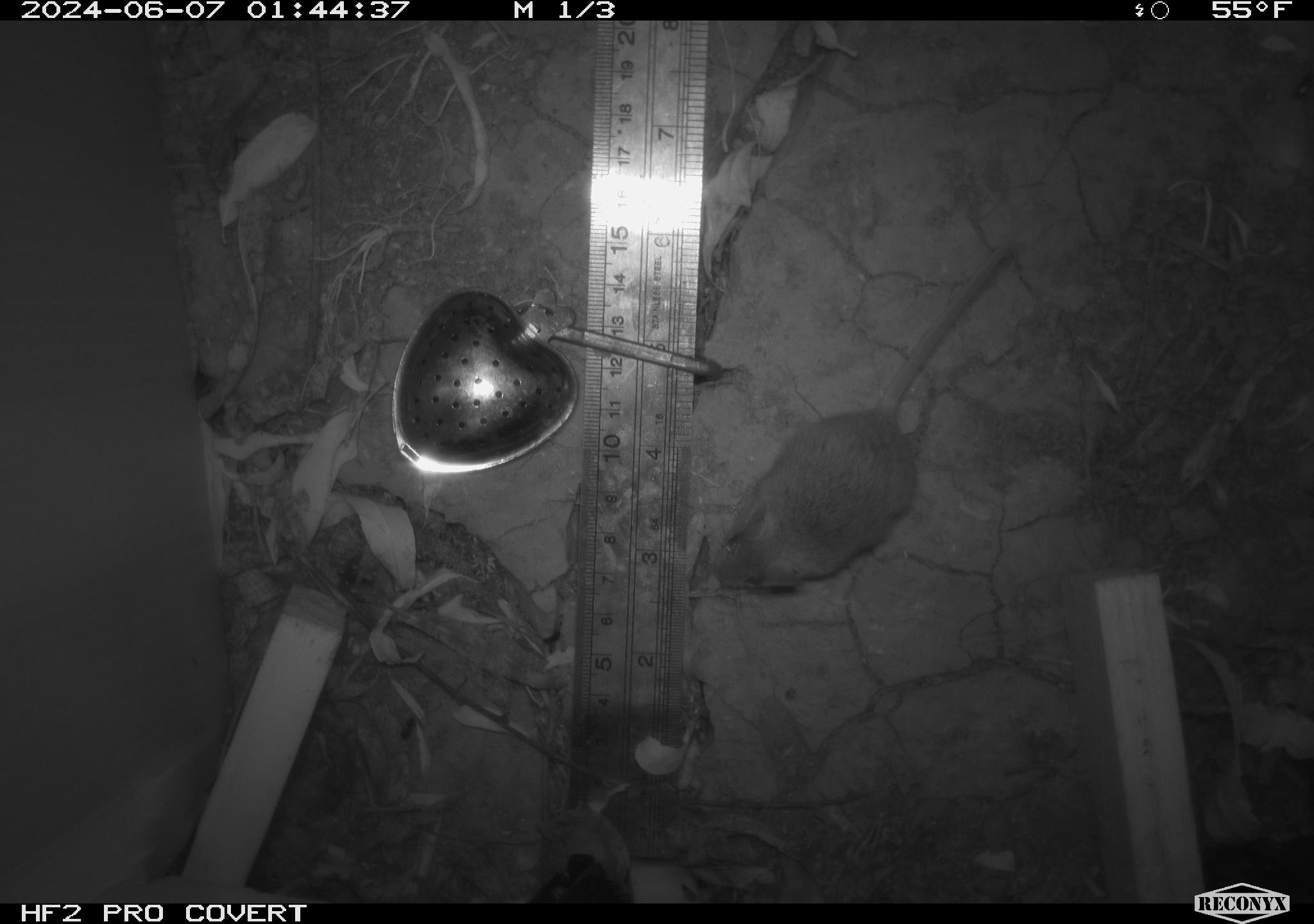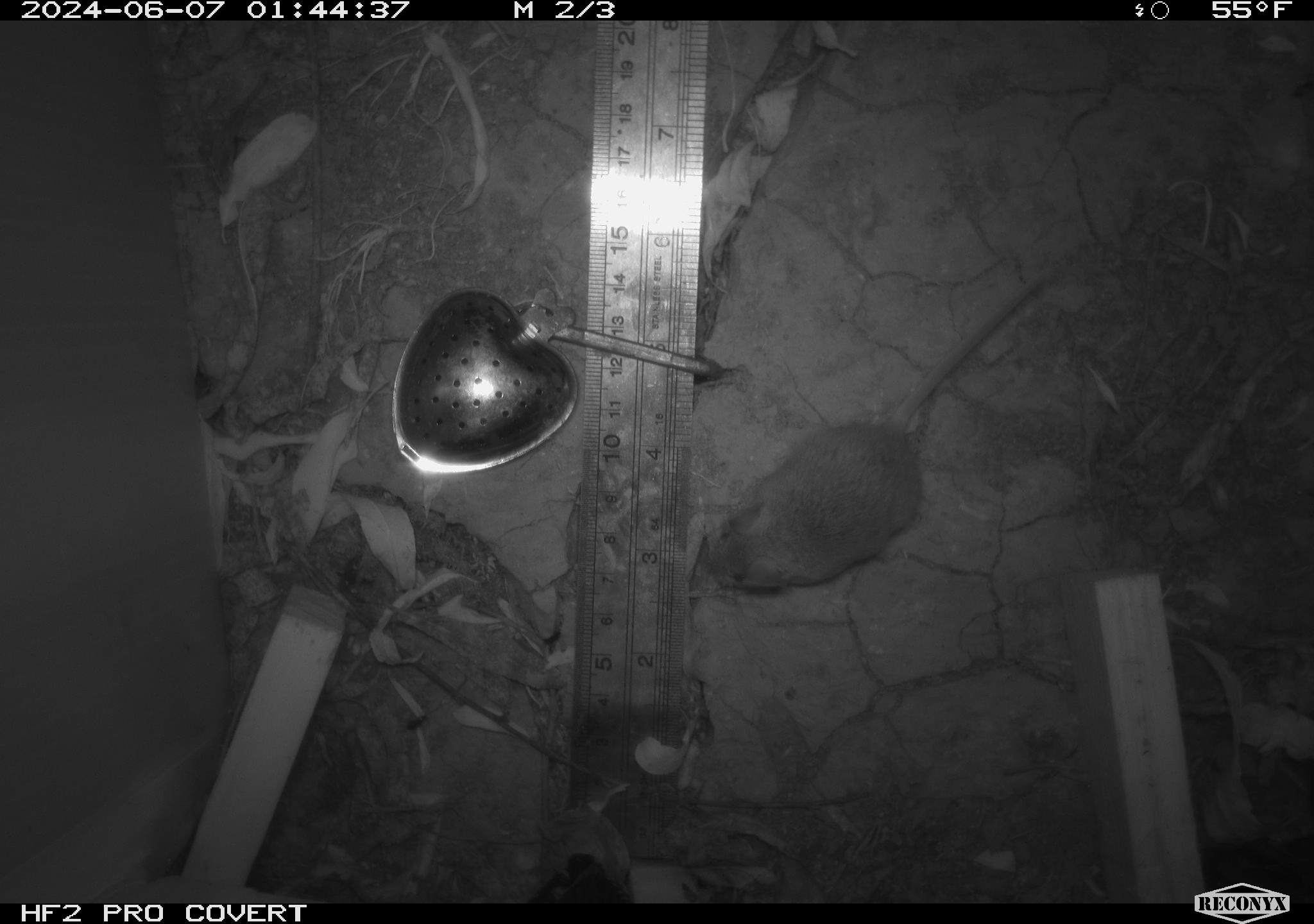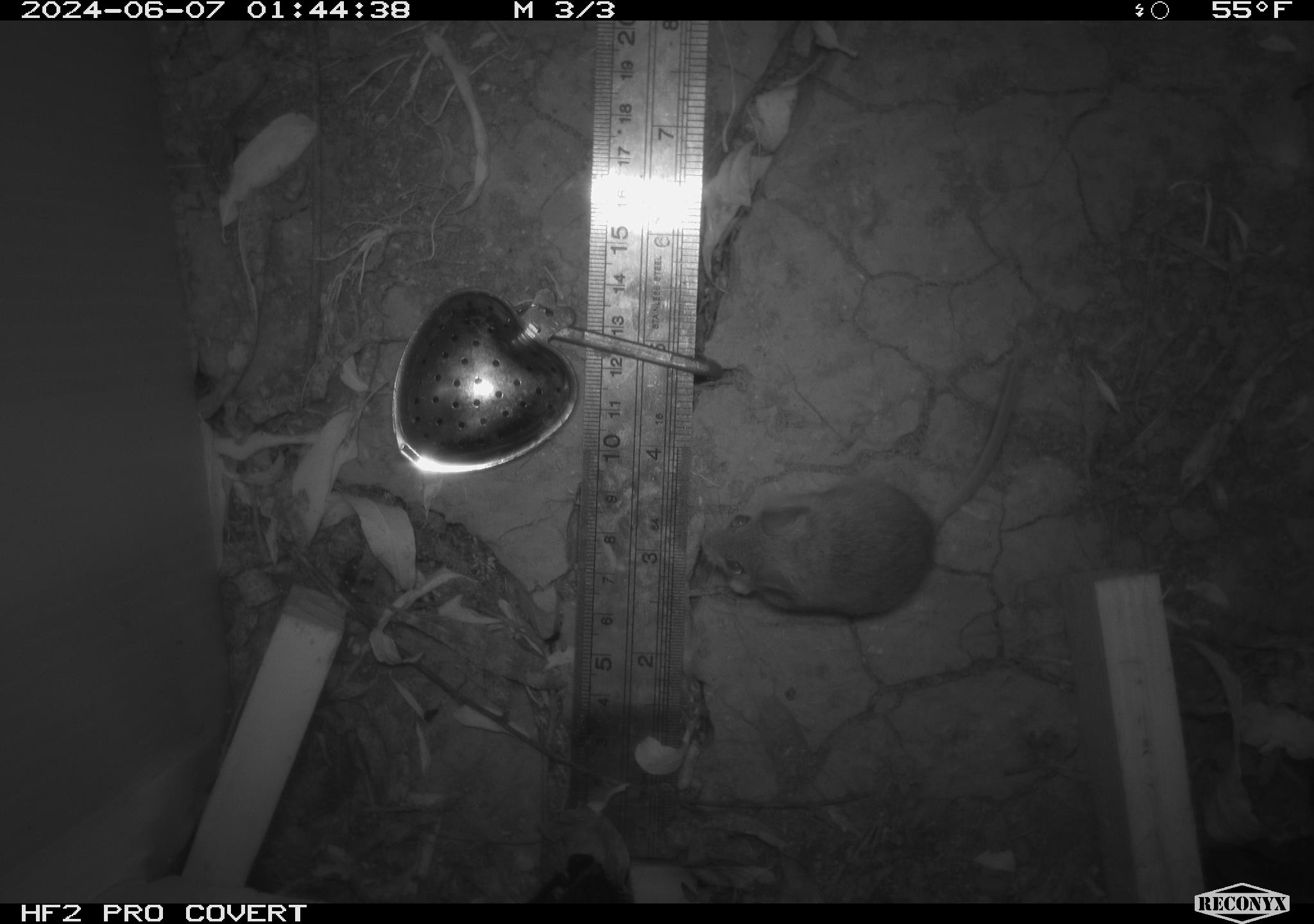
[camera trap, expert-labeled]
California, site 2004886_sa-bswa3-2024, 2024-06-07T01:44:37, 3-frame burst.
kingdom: Animalia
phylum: Chordata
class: Mammalia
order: Rodentia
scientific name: Rodentia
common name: mouse species